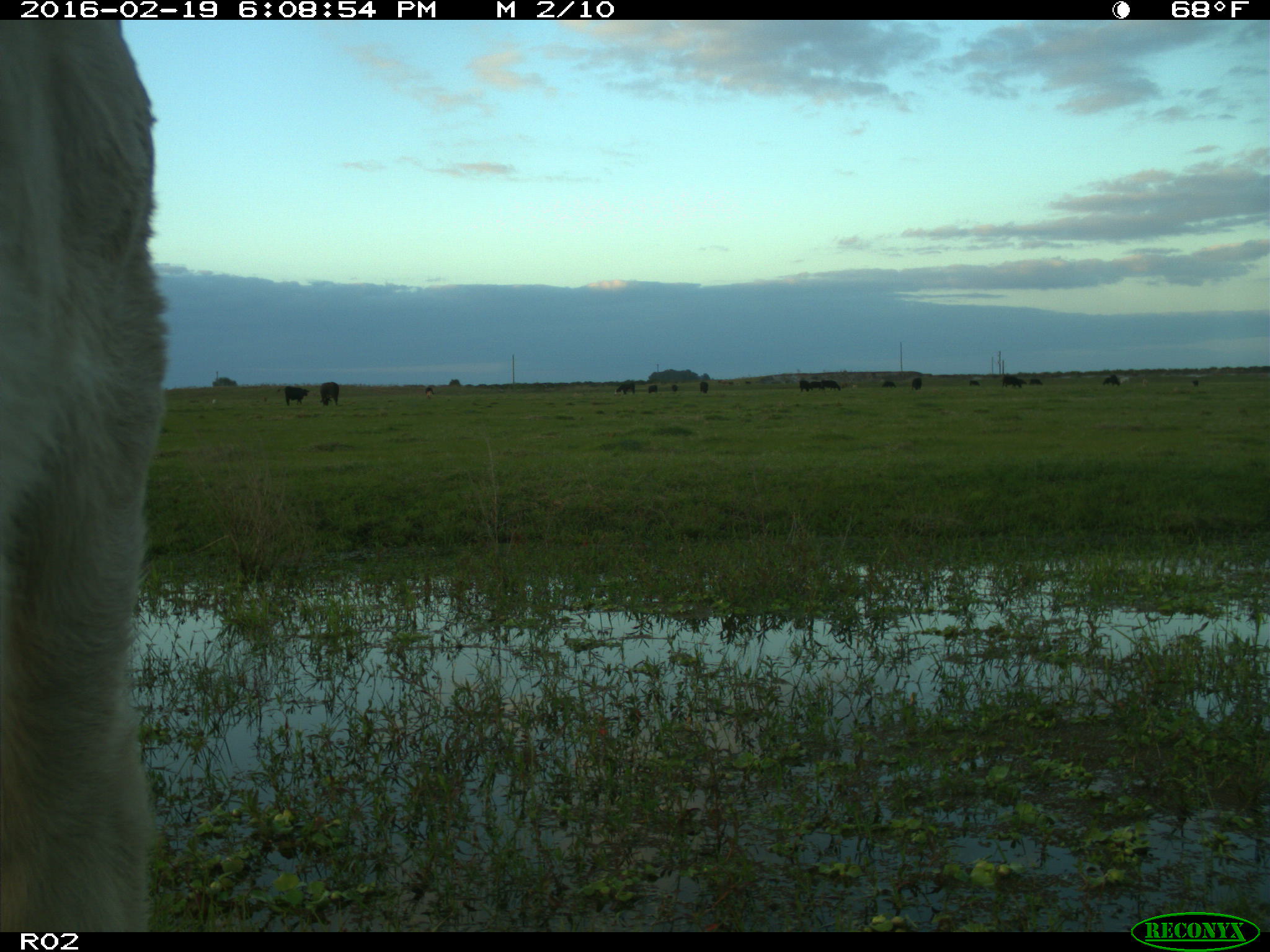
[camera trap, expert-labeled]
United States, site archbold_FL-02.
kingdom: Animalia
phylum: Chordata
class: Mammalia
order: Artiodactyla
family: Bovidae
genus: Bos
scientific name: Bos taurus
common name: domestic cow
Bos taurus (domestic cow).